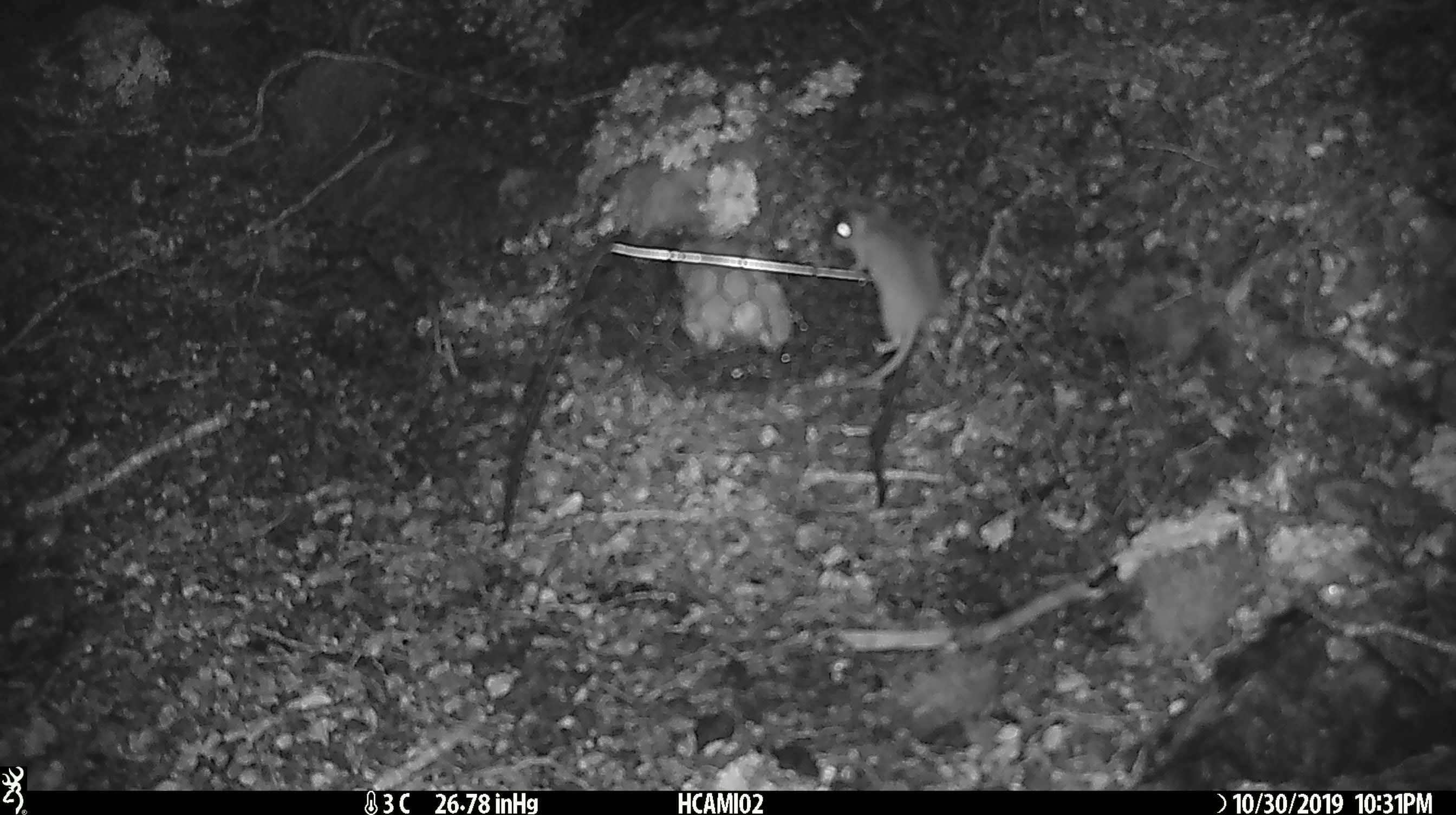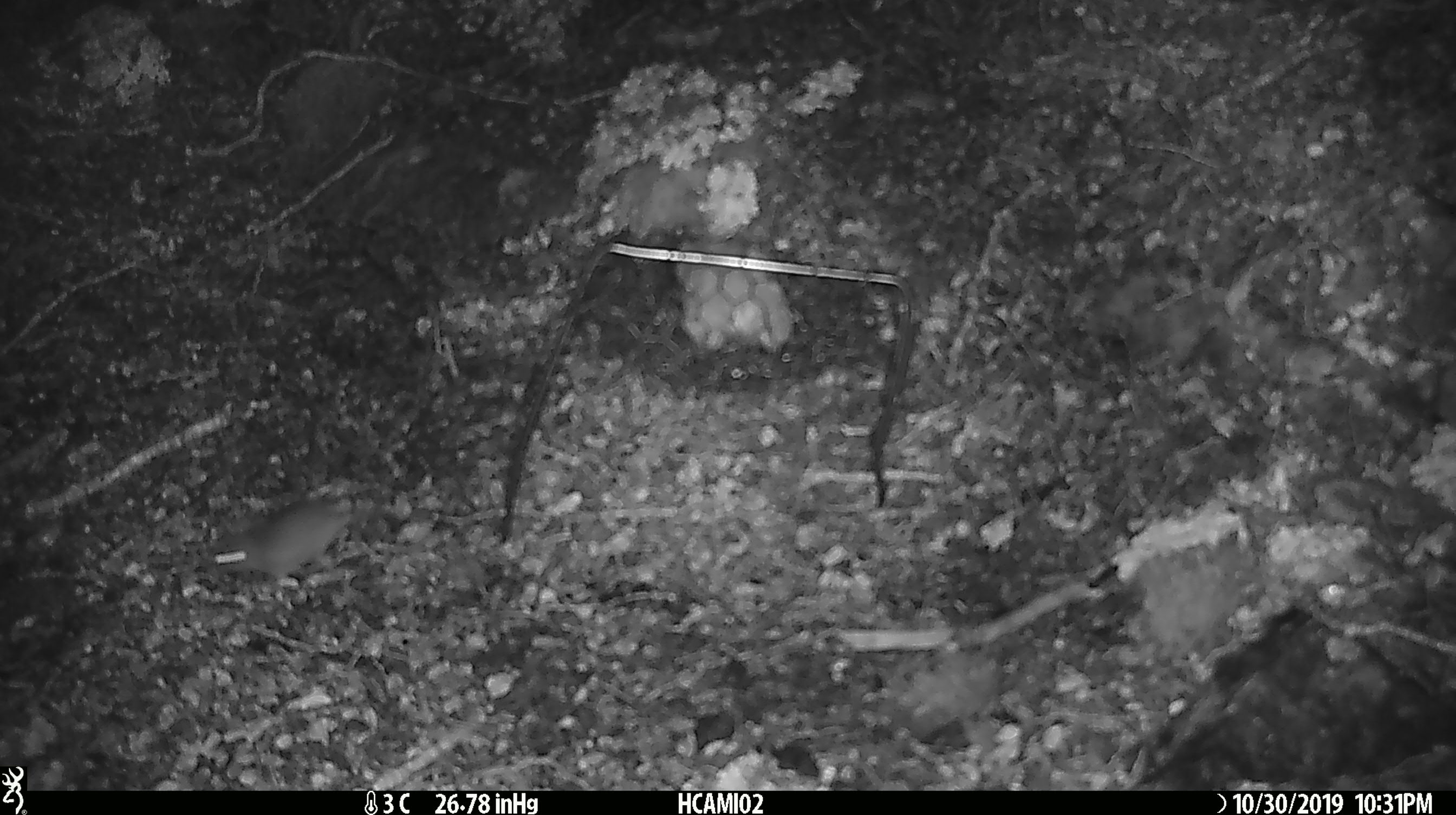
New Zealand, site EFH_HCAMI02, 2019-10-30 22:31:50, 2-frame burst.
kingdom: Animalia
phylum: Chordata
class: Mammalia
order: Rodentia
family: Muridae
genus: Mus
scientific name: Mus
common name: mouse